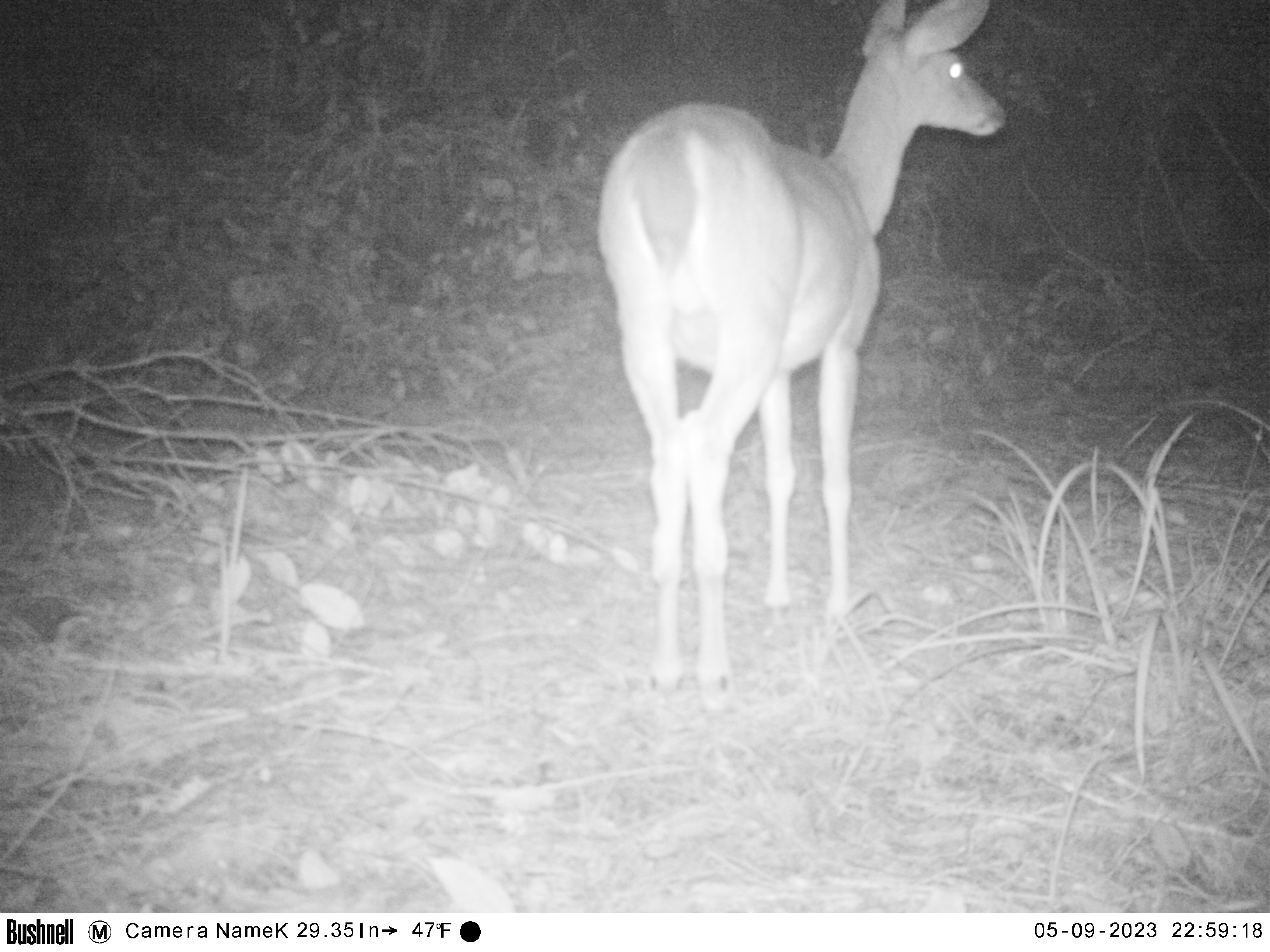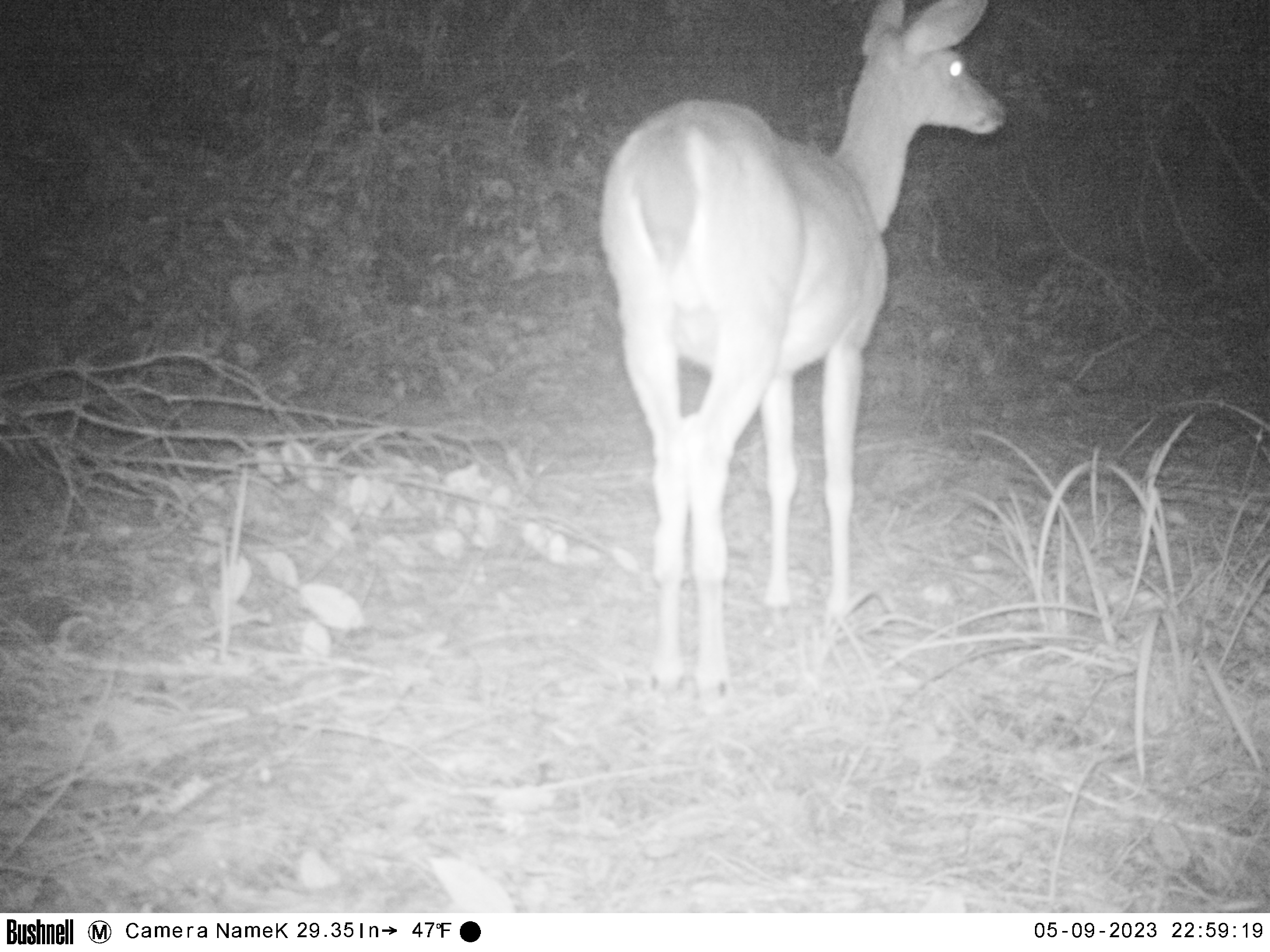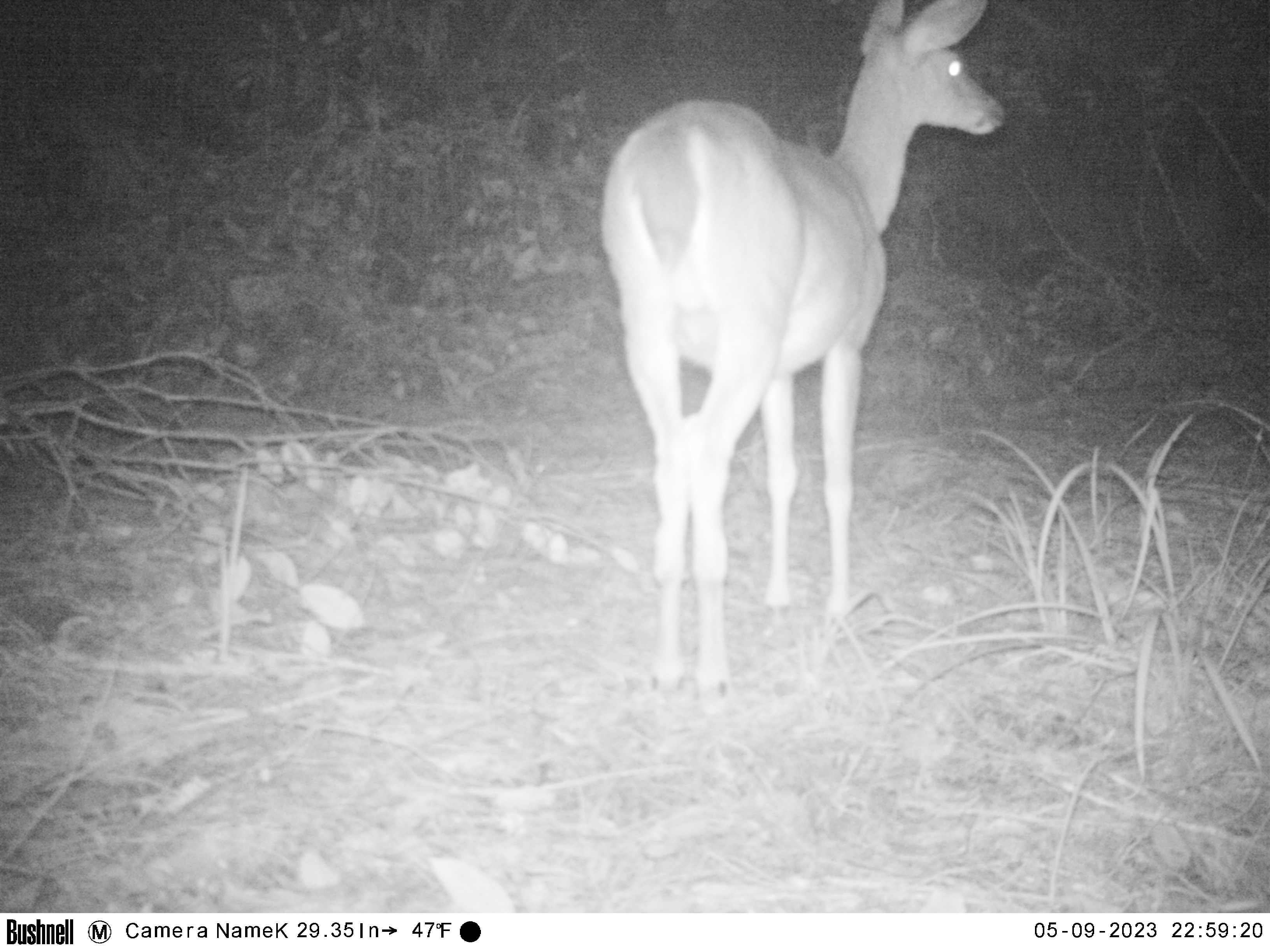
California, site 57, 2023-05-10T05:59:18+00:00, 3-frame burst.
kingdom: Animalia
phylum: Chordata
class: Mammalia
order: Artiodactyla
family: Cervidae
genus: Odocoileus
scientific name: Odocoileus hemionus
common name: mule deer